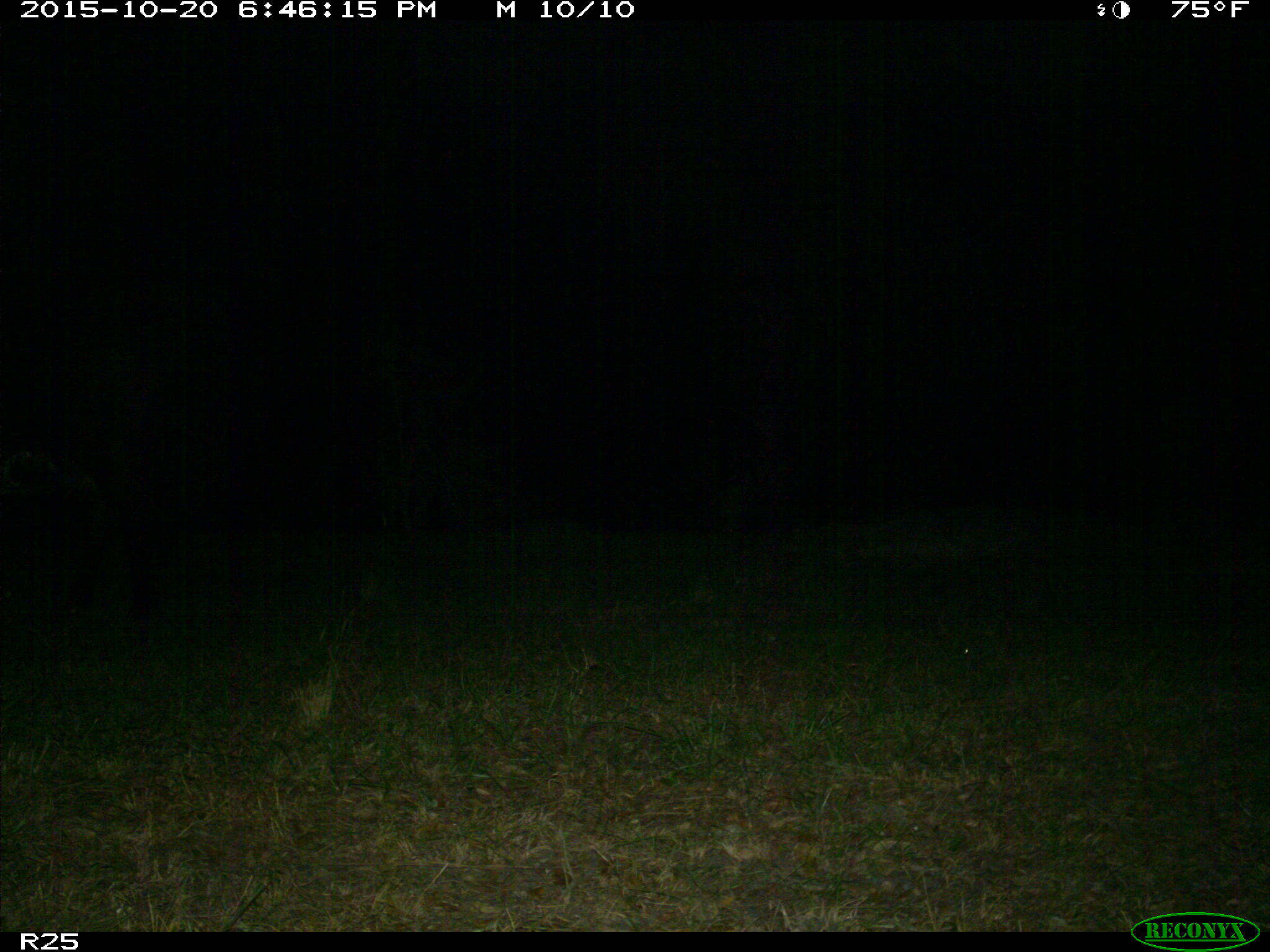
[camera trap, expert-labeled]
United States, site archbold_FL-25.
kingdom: Animalia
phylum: Chordata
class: Mammalia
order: Artiodactyla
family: Bovidae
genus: Bos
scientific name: Bos taurus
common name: domestic cow